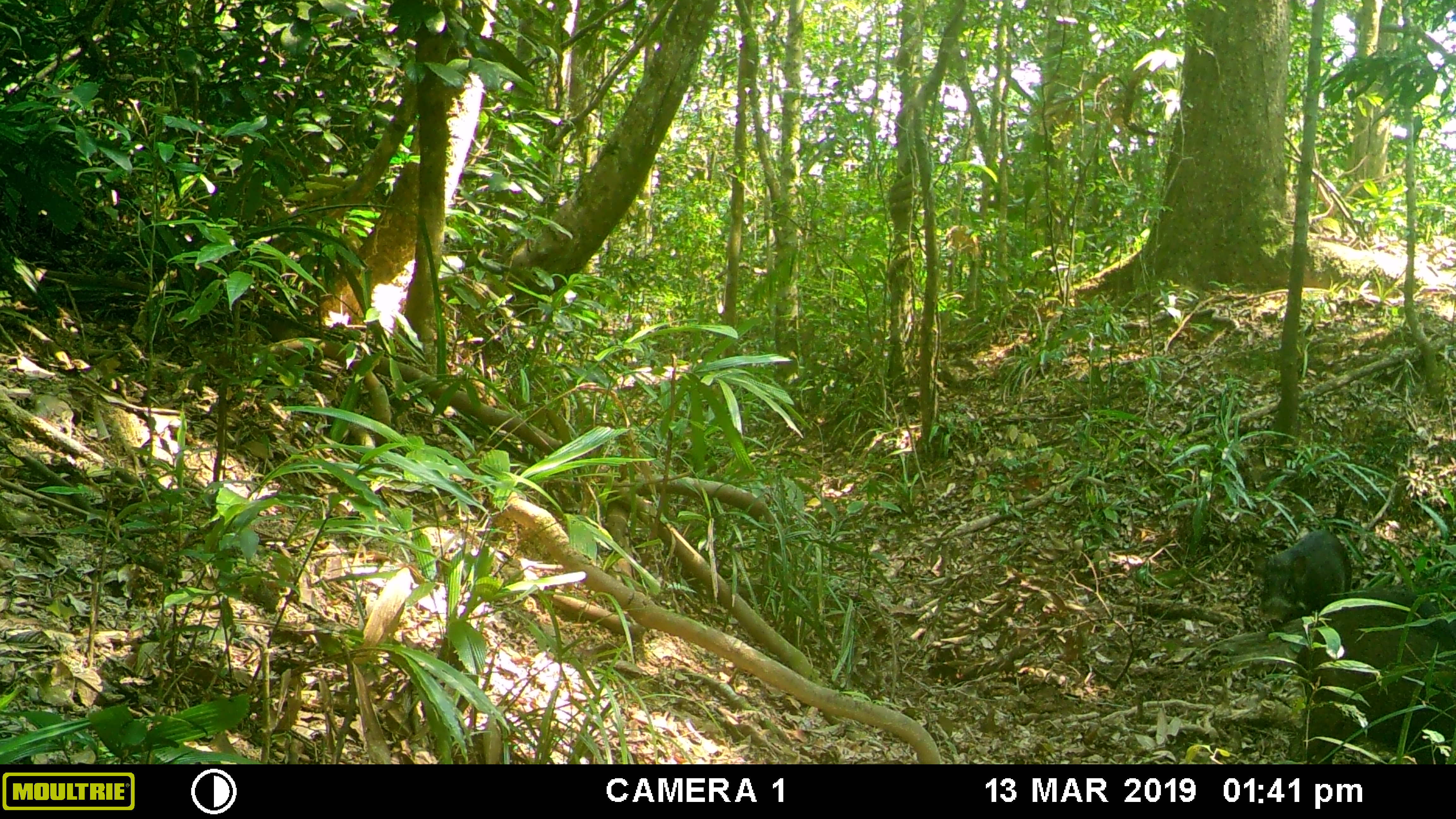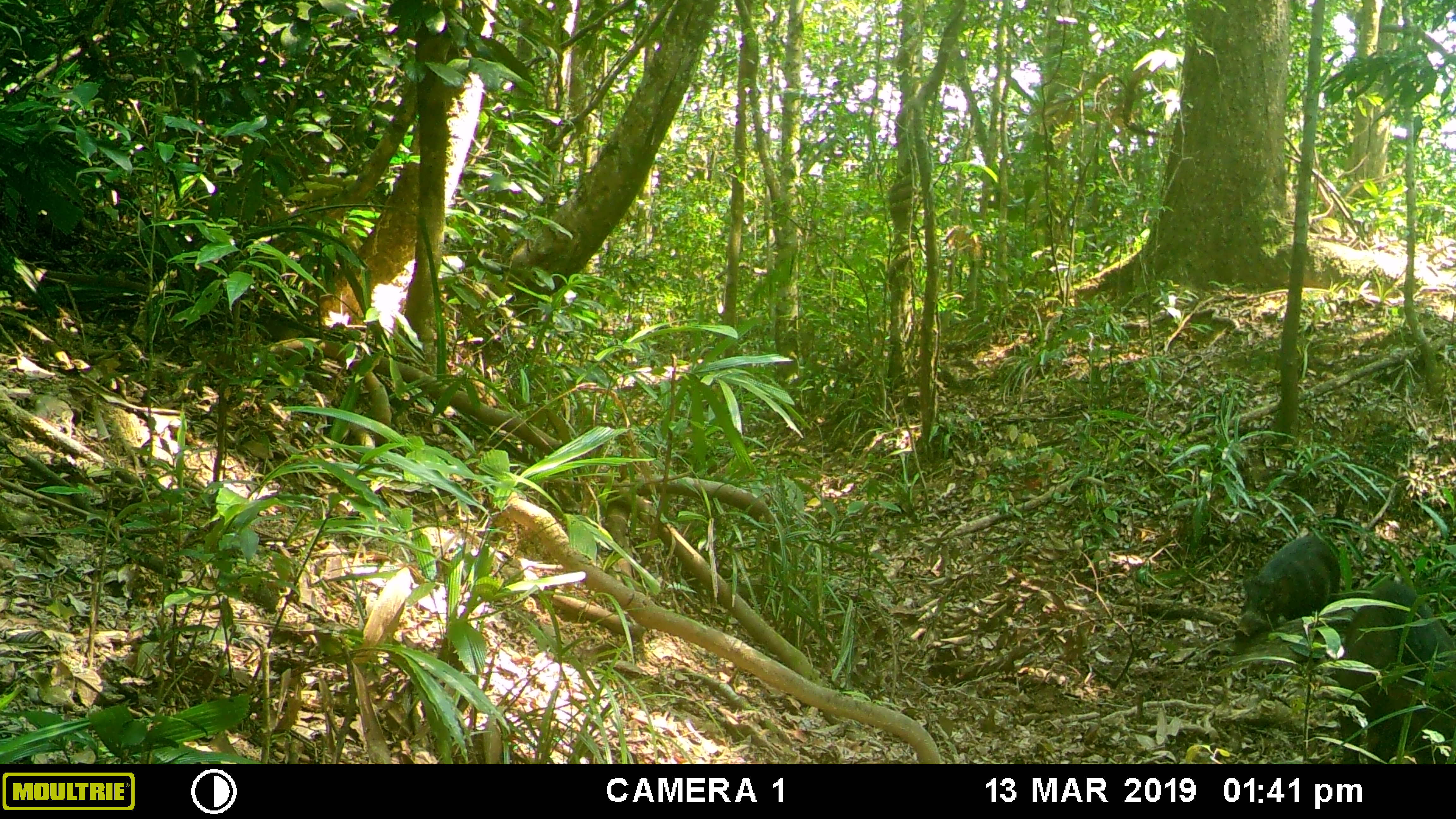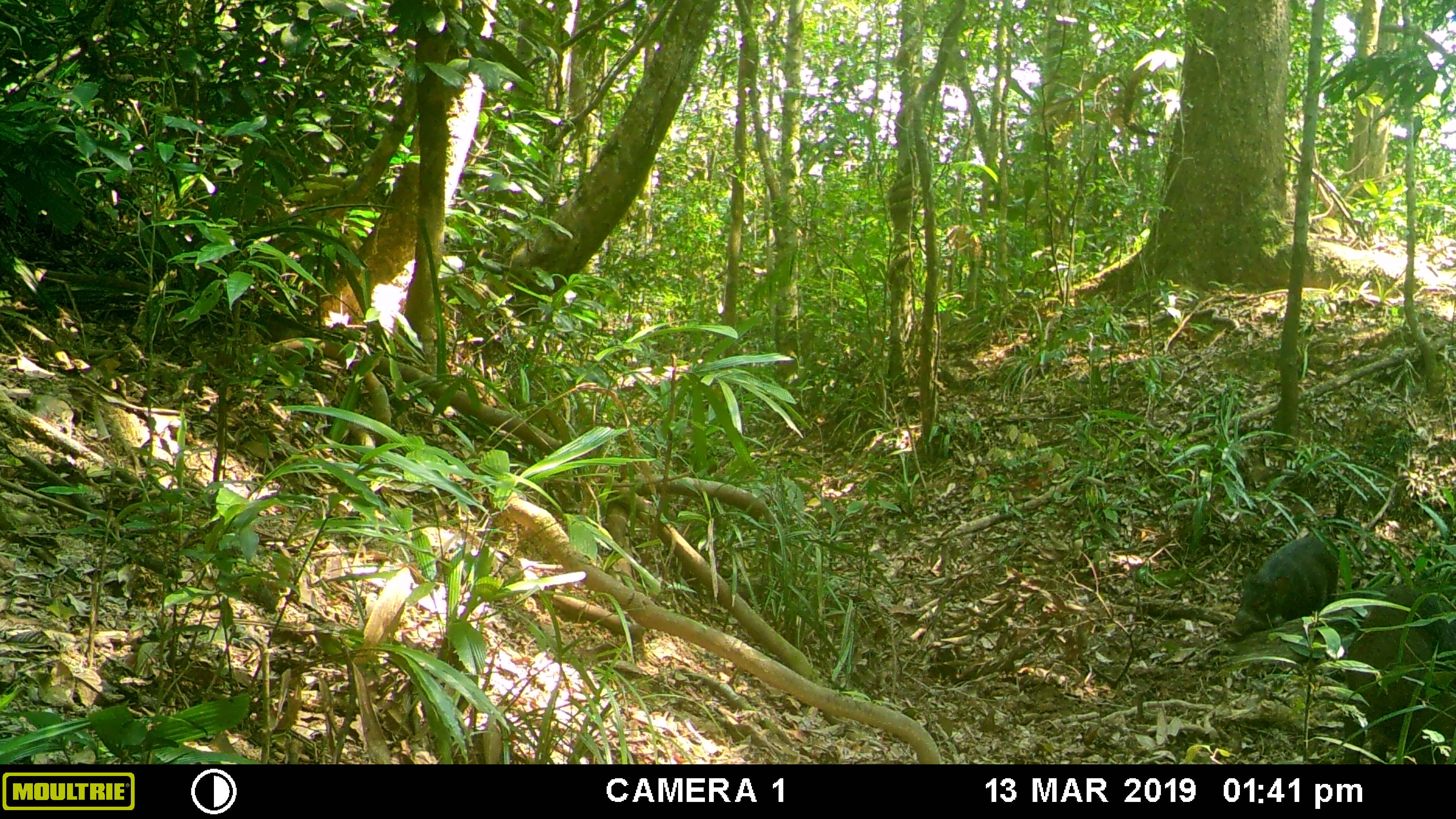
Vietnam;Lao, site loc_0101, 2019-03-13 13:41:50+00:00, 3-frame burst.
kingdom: Animalia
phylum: Chordata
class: Mammalia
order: Artiodactyla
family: Suidae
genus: Sus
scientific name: Sus scrofa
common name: eurasian wild pig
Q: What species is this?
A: Eurasian wild pig (Sus scrofa).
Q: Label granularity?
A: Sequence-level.